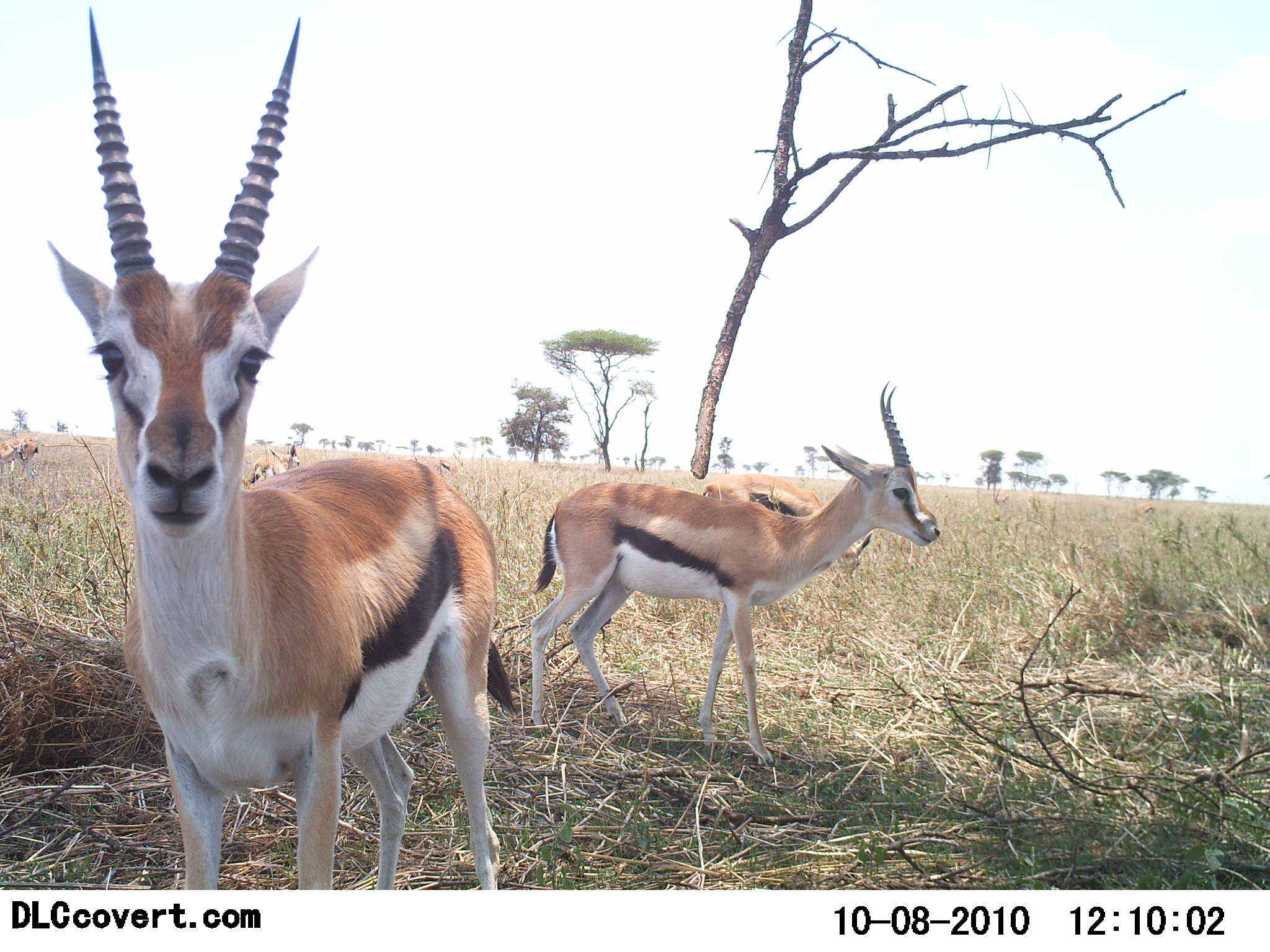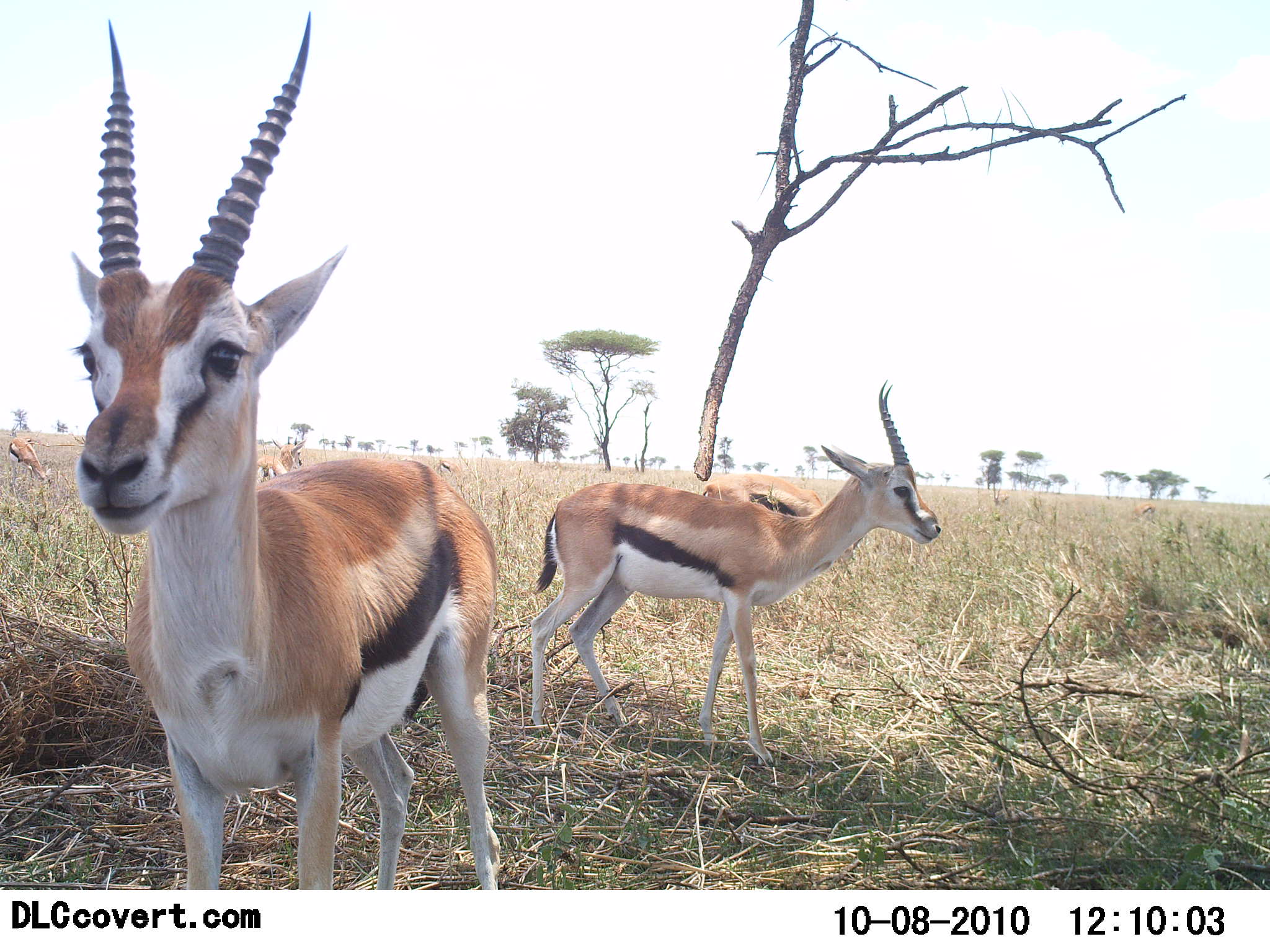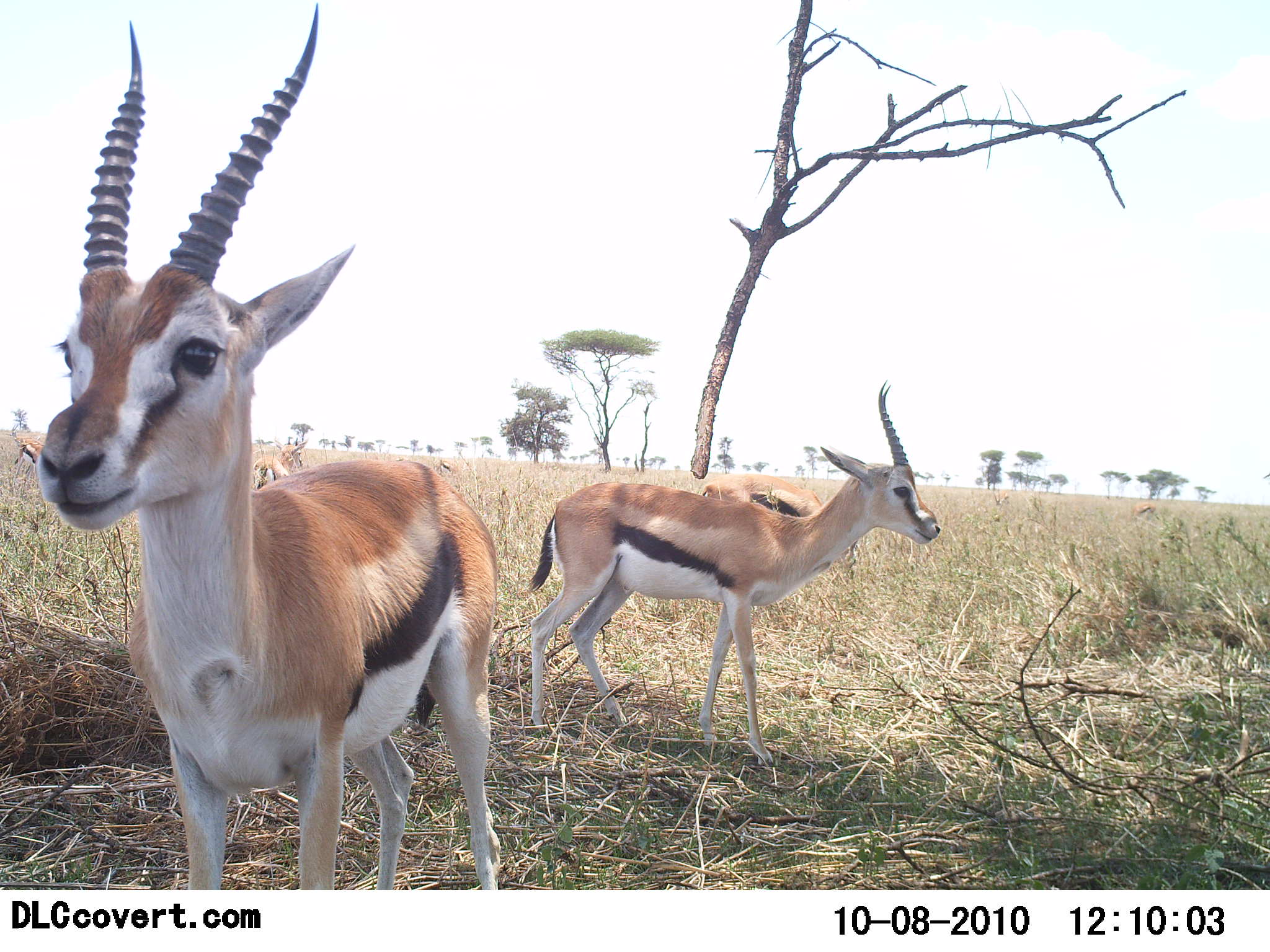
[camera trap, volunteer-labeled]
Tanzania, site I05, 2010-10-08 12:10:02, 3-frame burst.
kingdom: Animalia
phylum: Chordata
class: Mammalia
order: Artiodactyla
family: Bovidae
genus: Eudorcas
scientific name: Eudorcas thomsonii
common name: thomson's gazelle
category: gazellethomsons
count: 4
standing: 100%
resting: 0%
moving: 25%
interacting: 17%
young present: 0%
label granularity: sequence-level